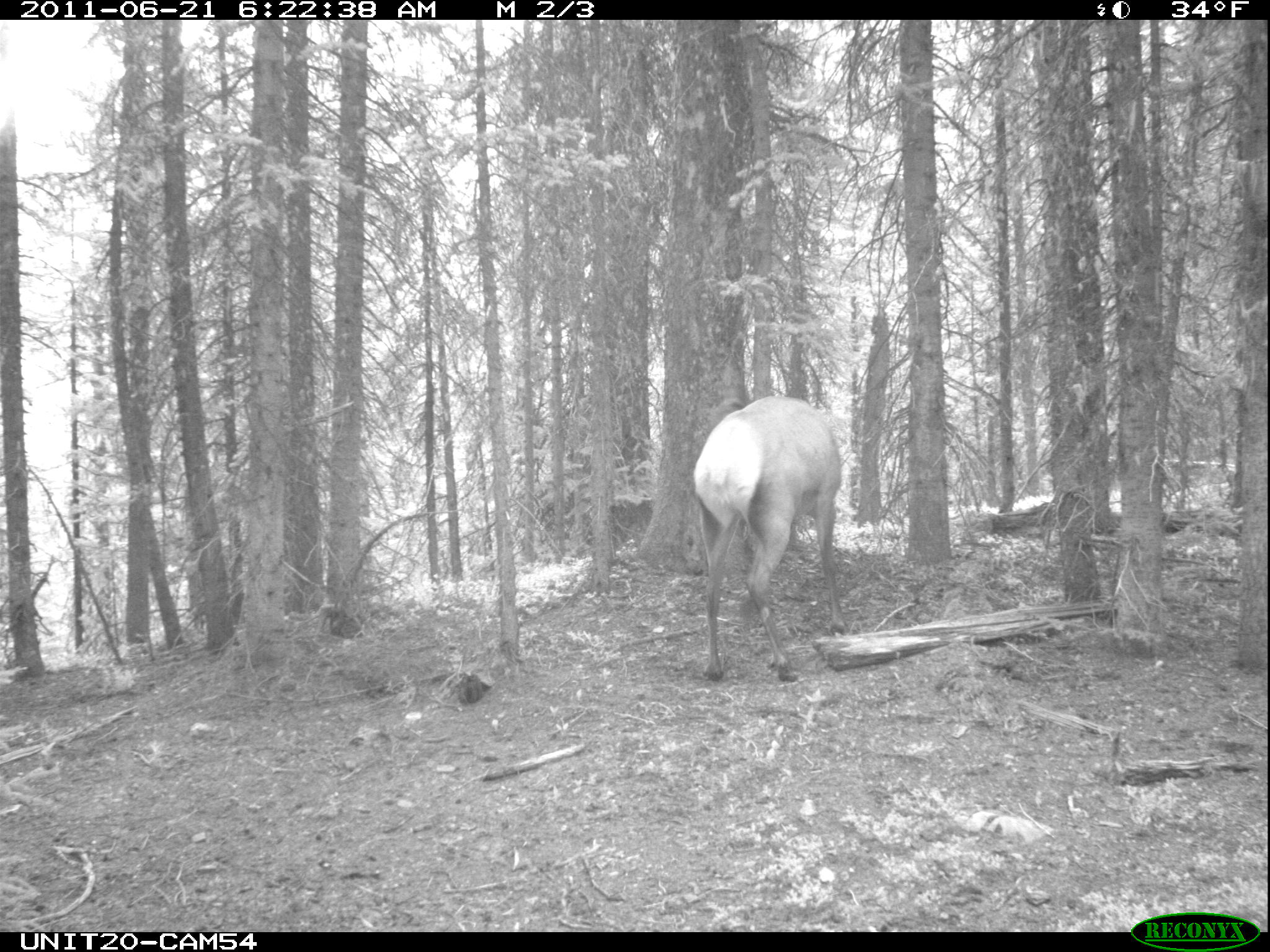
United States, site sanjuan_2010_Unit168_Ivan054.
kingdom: Animalia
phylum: Chordata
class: Mammalia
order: Artiodactyla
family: Cervidae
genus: Cervus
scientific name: Cervus elaphus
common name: red deer